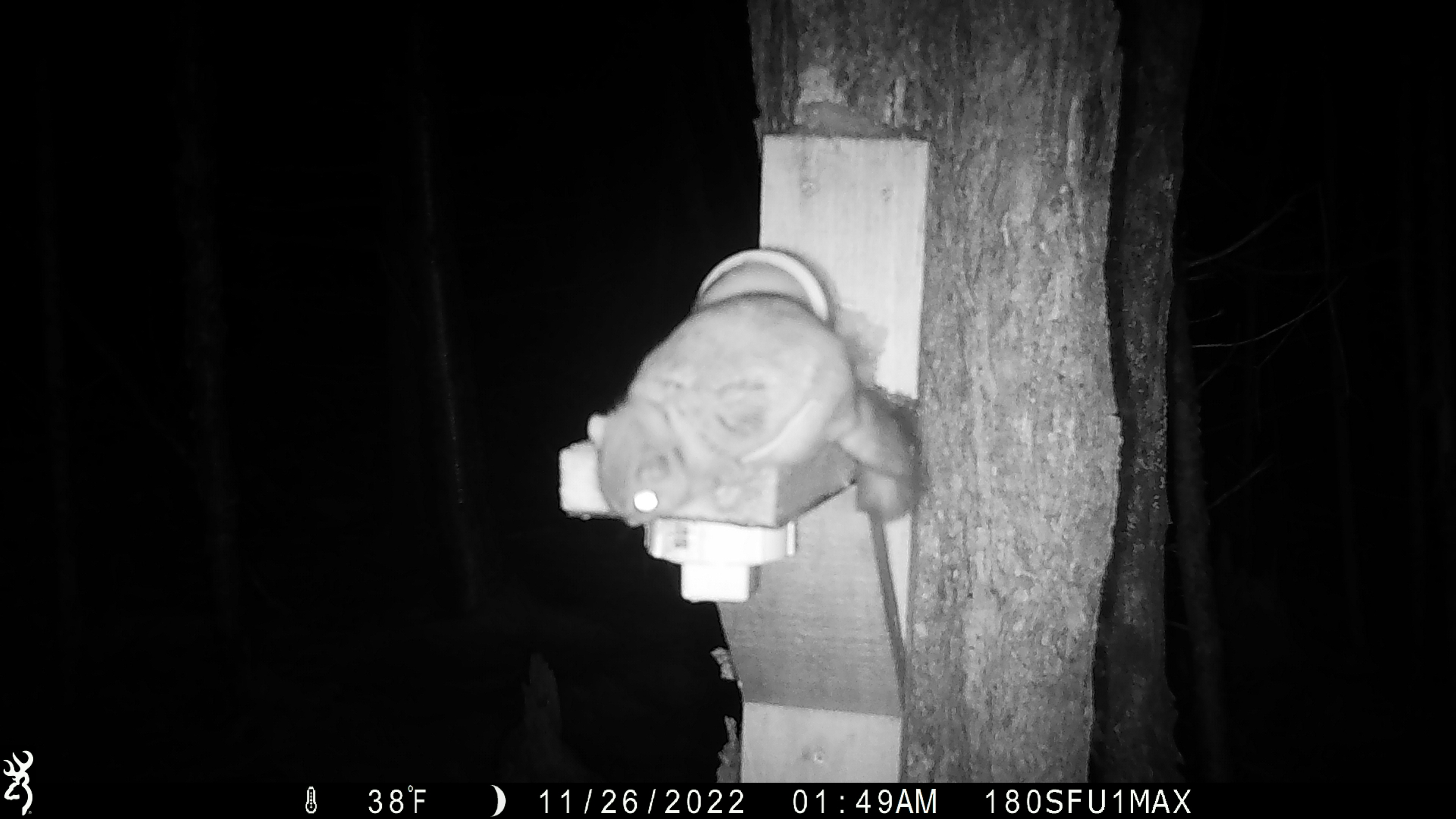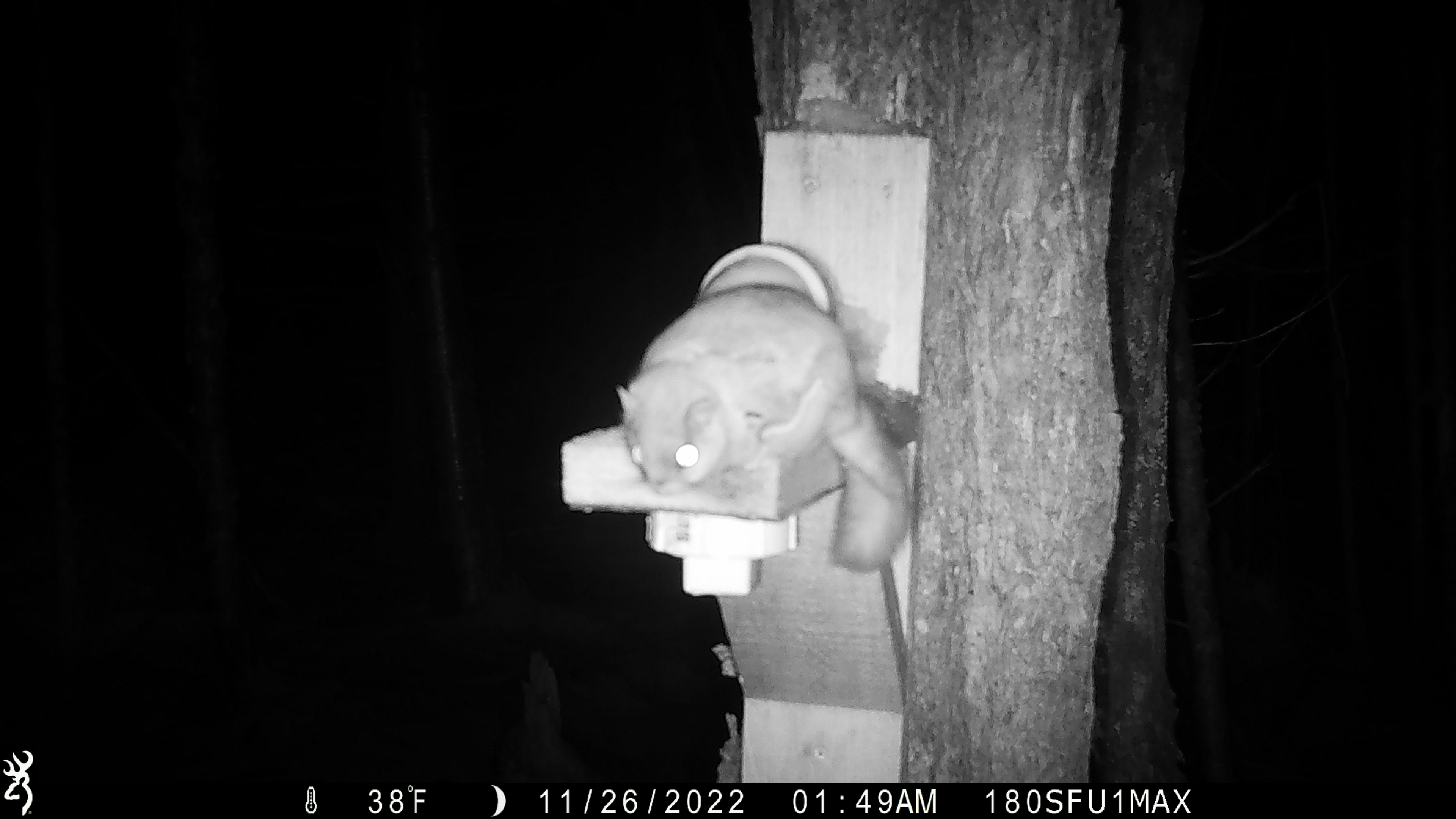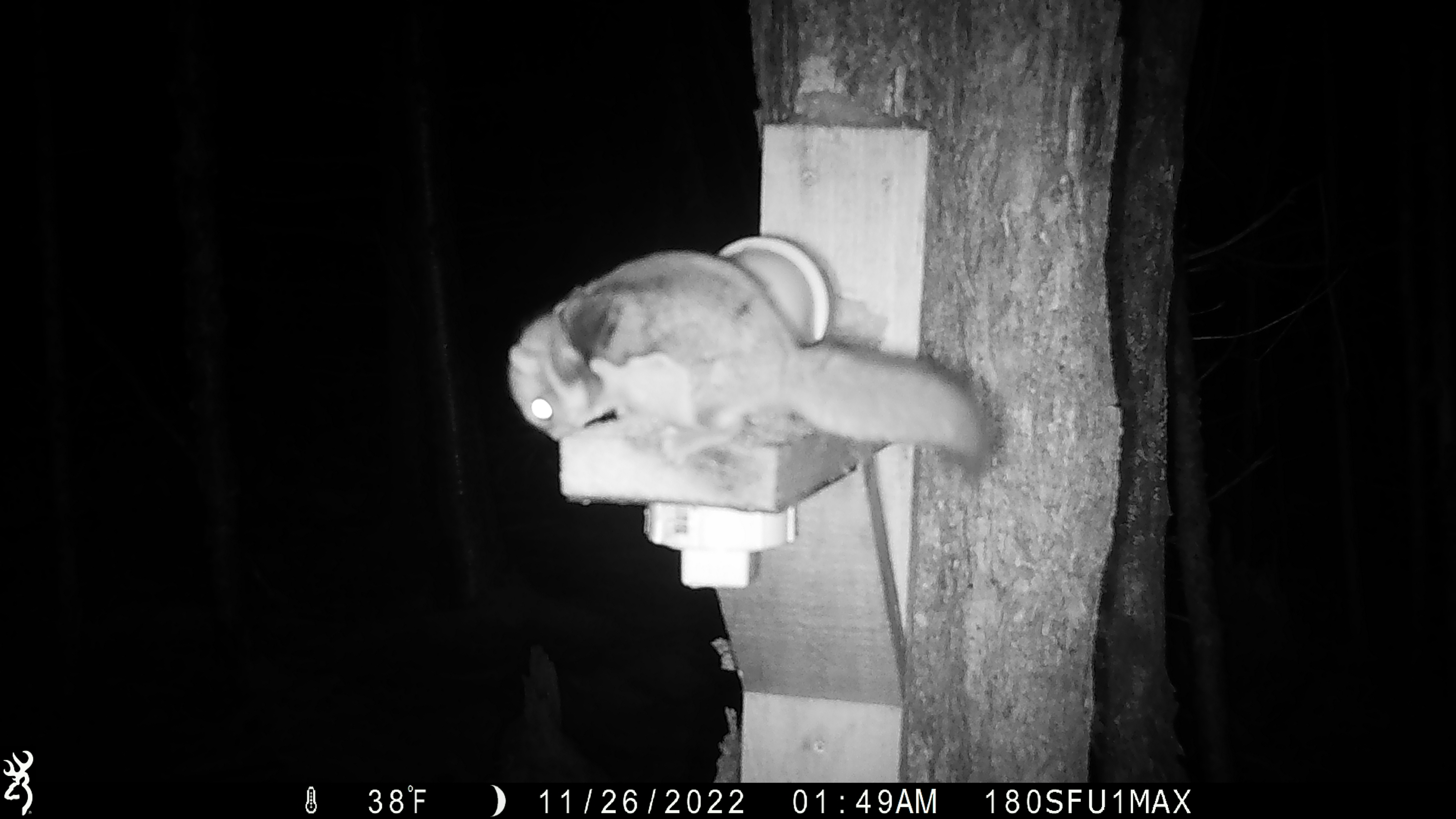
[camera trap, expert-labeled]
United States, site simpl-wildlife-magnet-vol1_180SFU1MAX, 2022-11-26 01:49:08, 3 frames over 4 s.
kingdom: Animalia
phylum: Chordata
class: Mammalia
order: Rodentia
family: Sciuridae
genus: Glaucomys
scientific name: Glaucomys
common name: flying squirrel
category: flying squirrel sp.